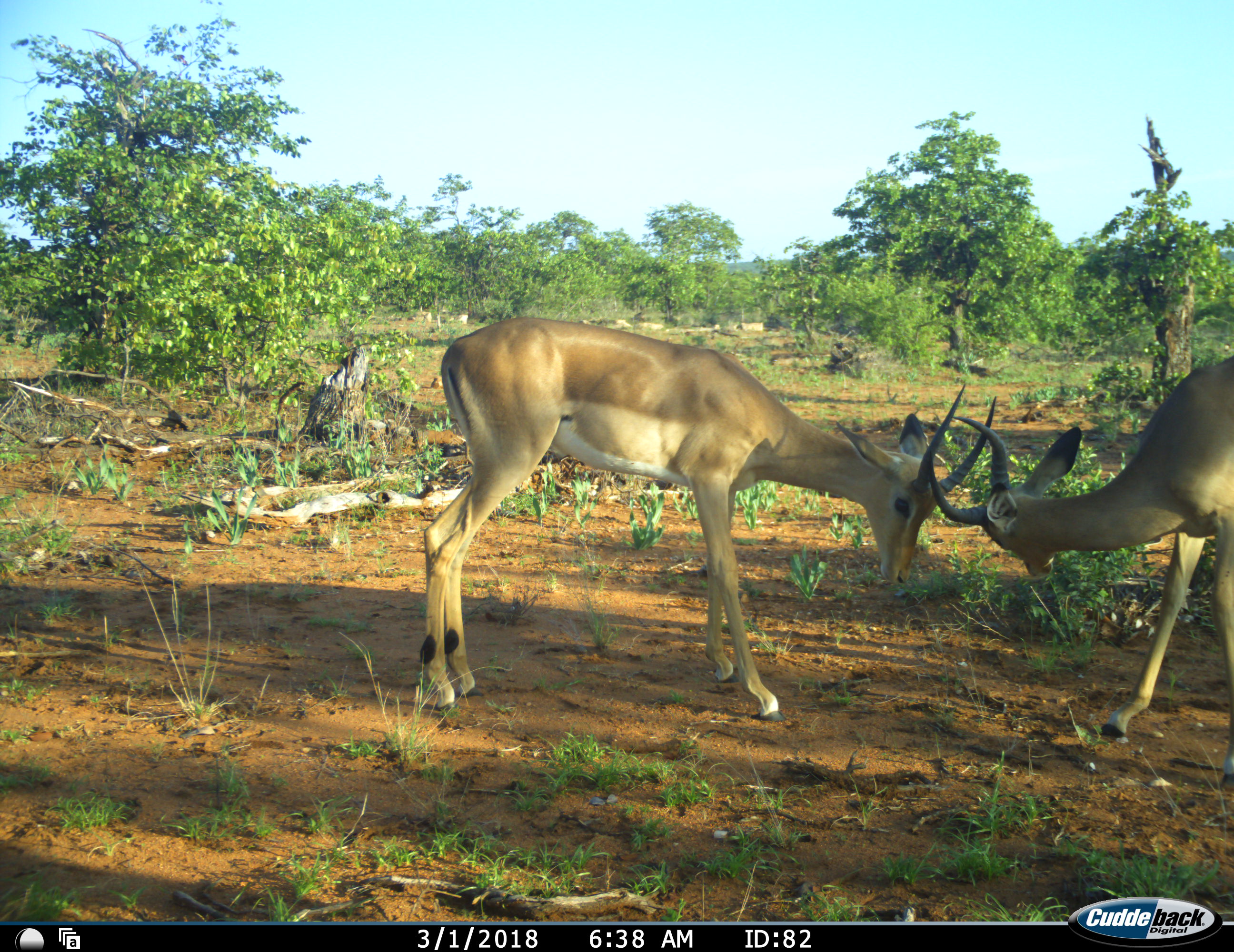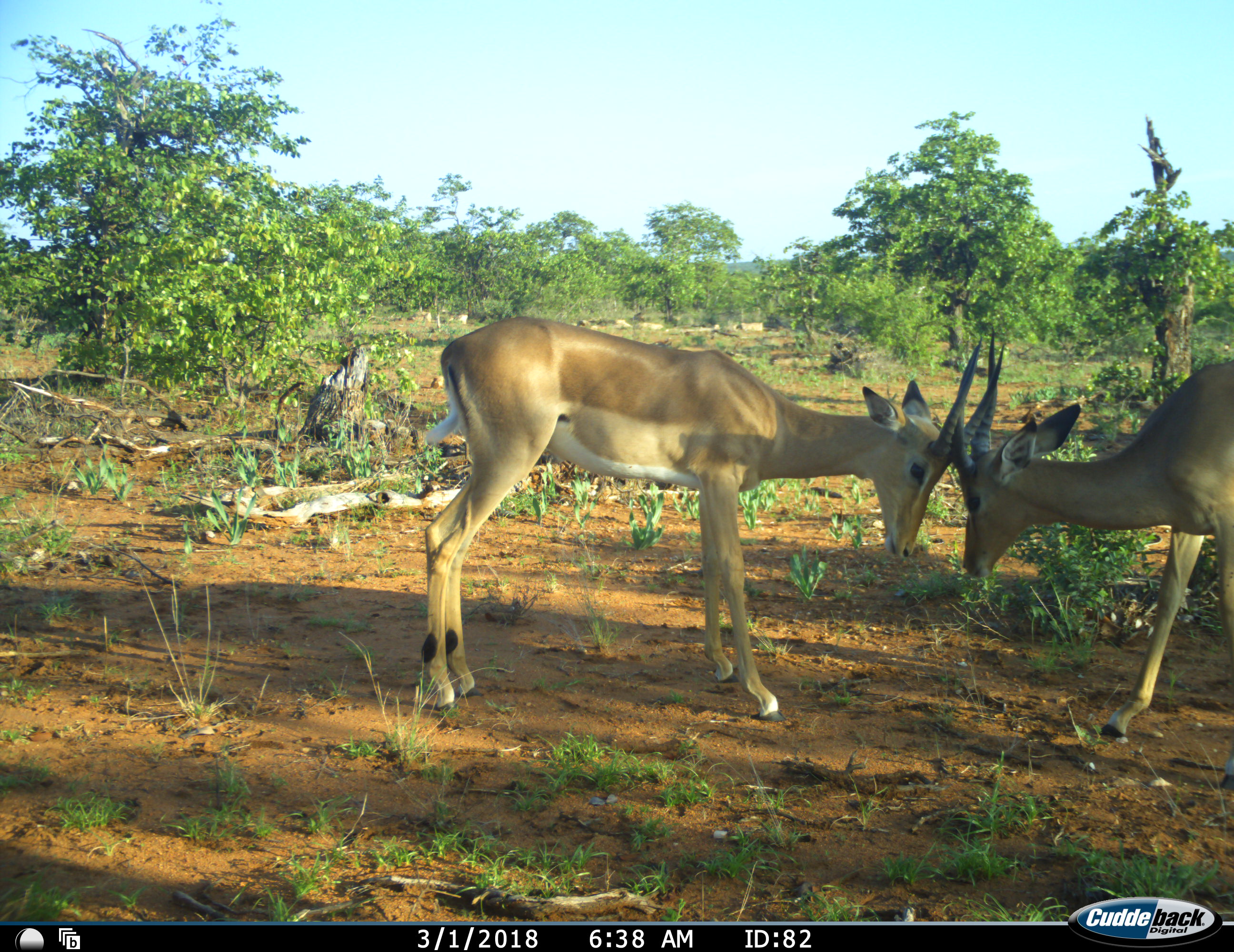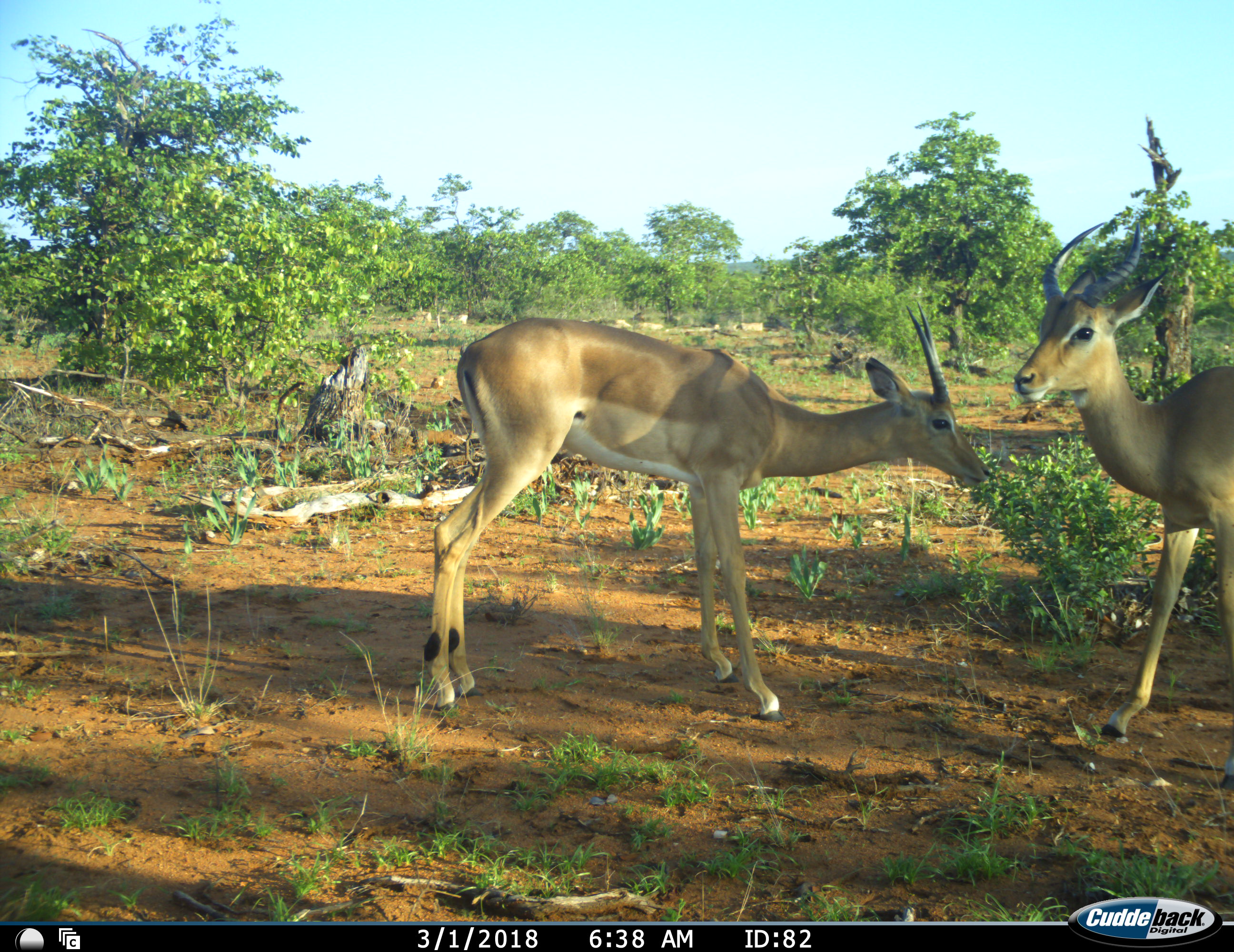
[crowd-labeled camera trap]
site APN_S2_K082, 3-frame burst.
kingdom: Animalia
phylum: Chordata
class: Mammalia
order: Artiodactyla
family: Bovidae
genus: Aepyceros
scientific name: Aepyceros melampus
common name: impala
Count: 2.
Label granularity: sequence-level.